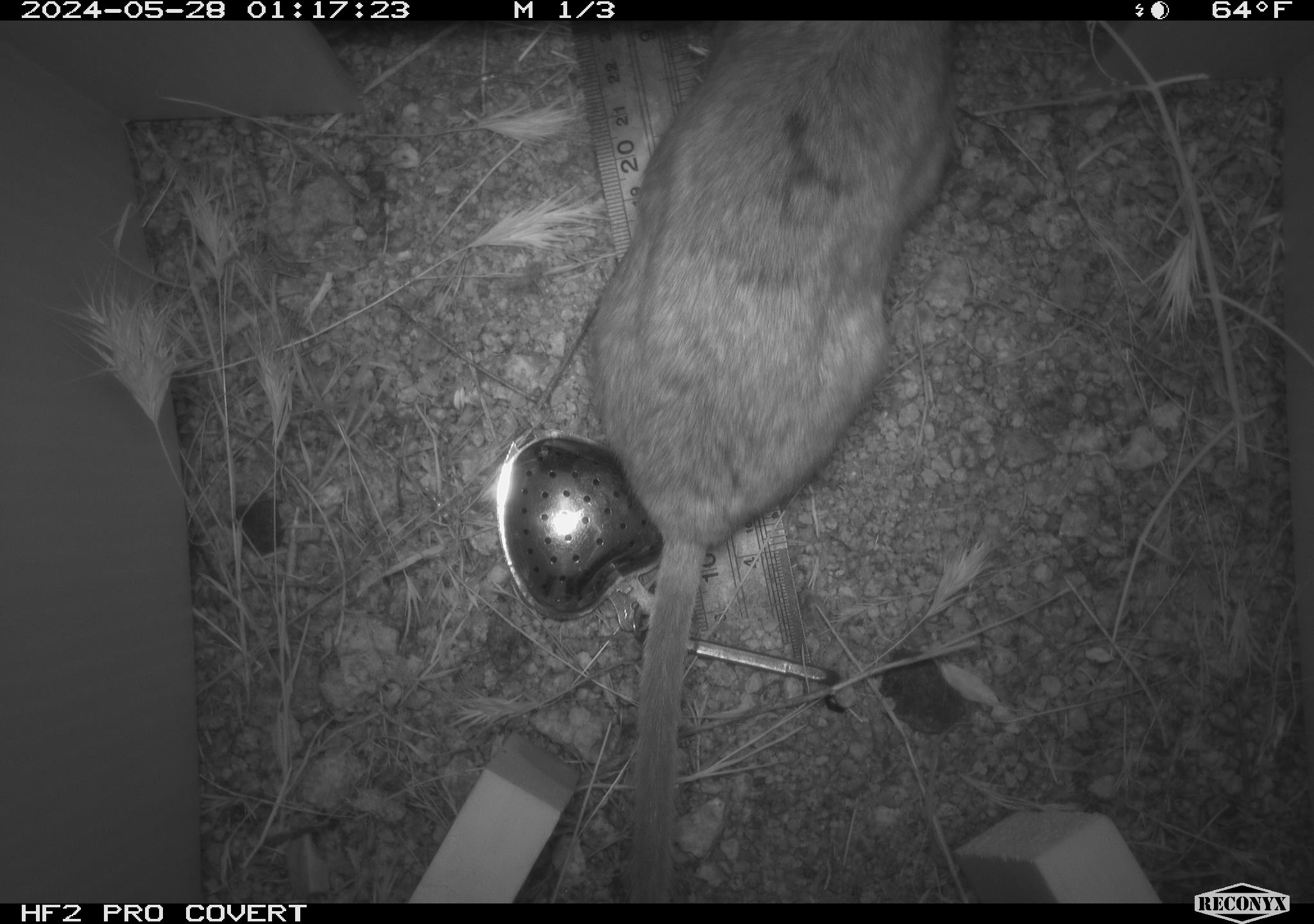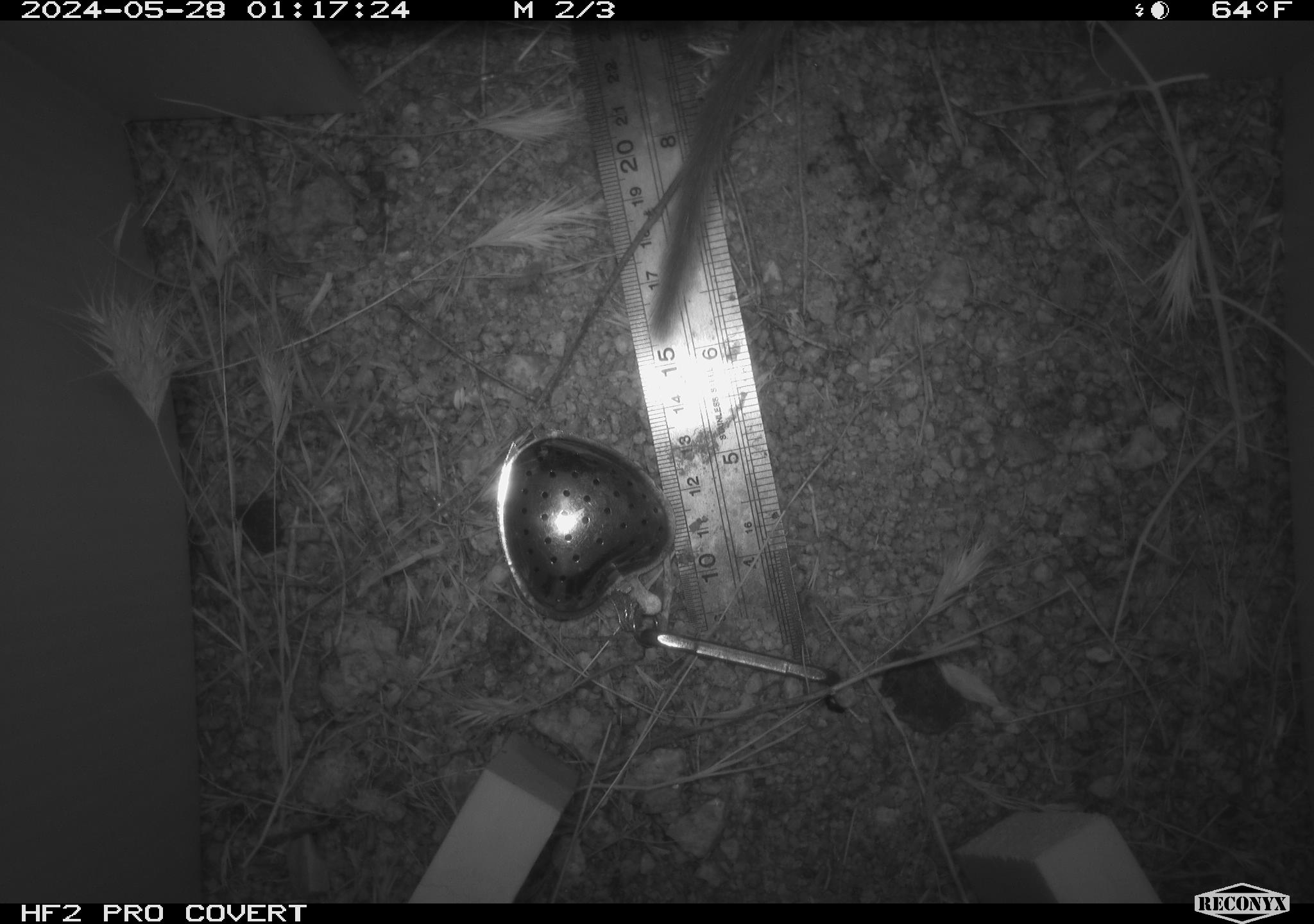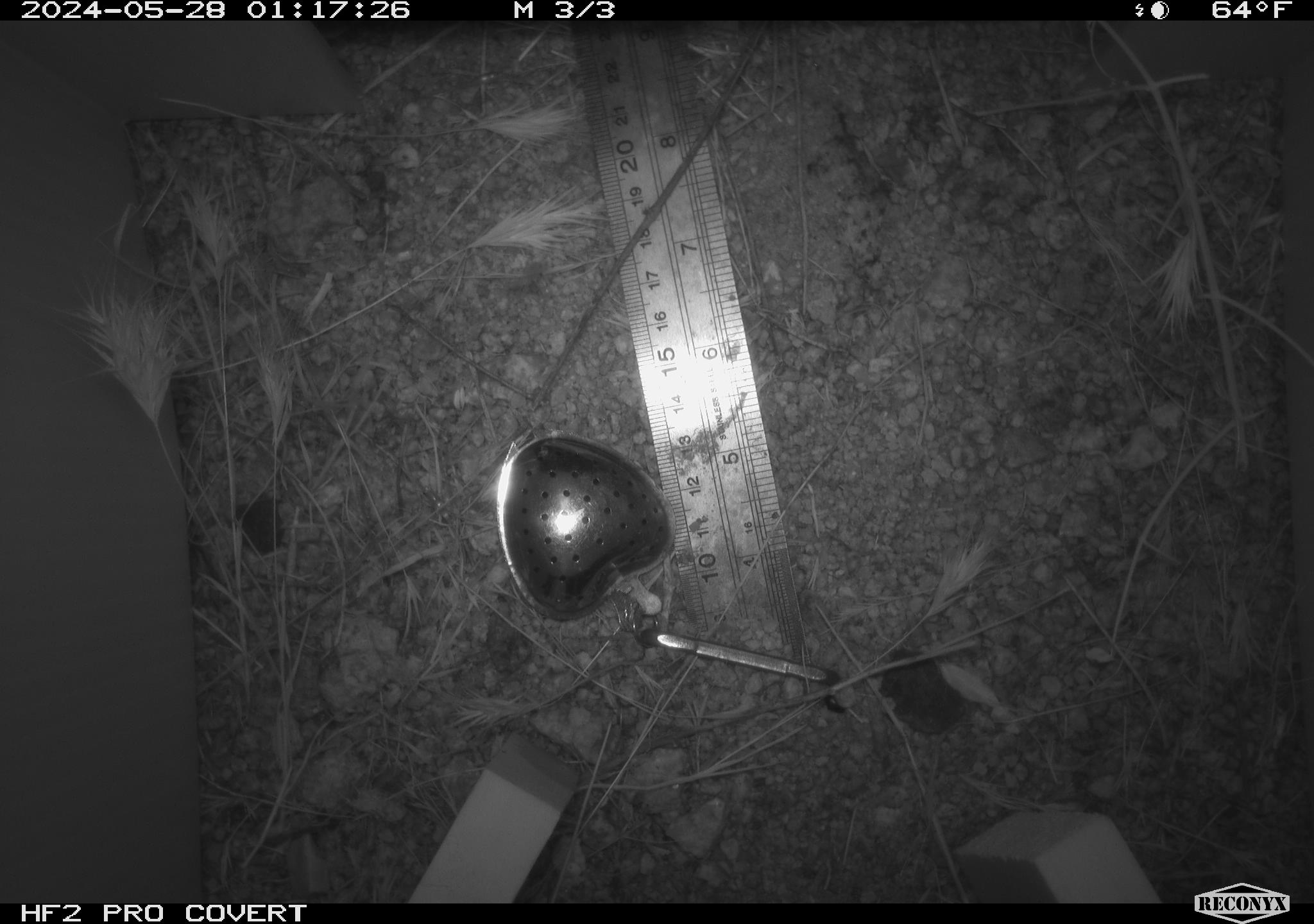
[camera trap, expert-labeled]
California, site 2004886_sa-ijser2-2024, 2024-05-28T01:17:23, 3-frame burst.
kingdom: Animalia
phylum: Chordata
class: Mammalia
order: Rodentia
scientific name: Rodentia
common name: woodrat or rat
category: woodrat or rat species